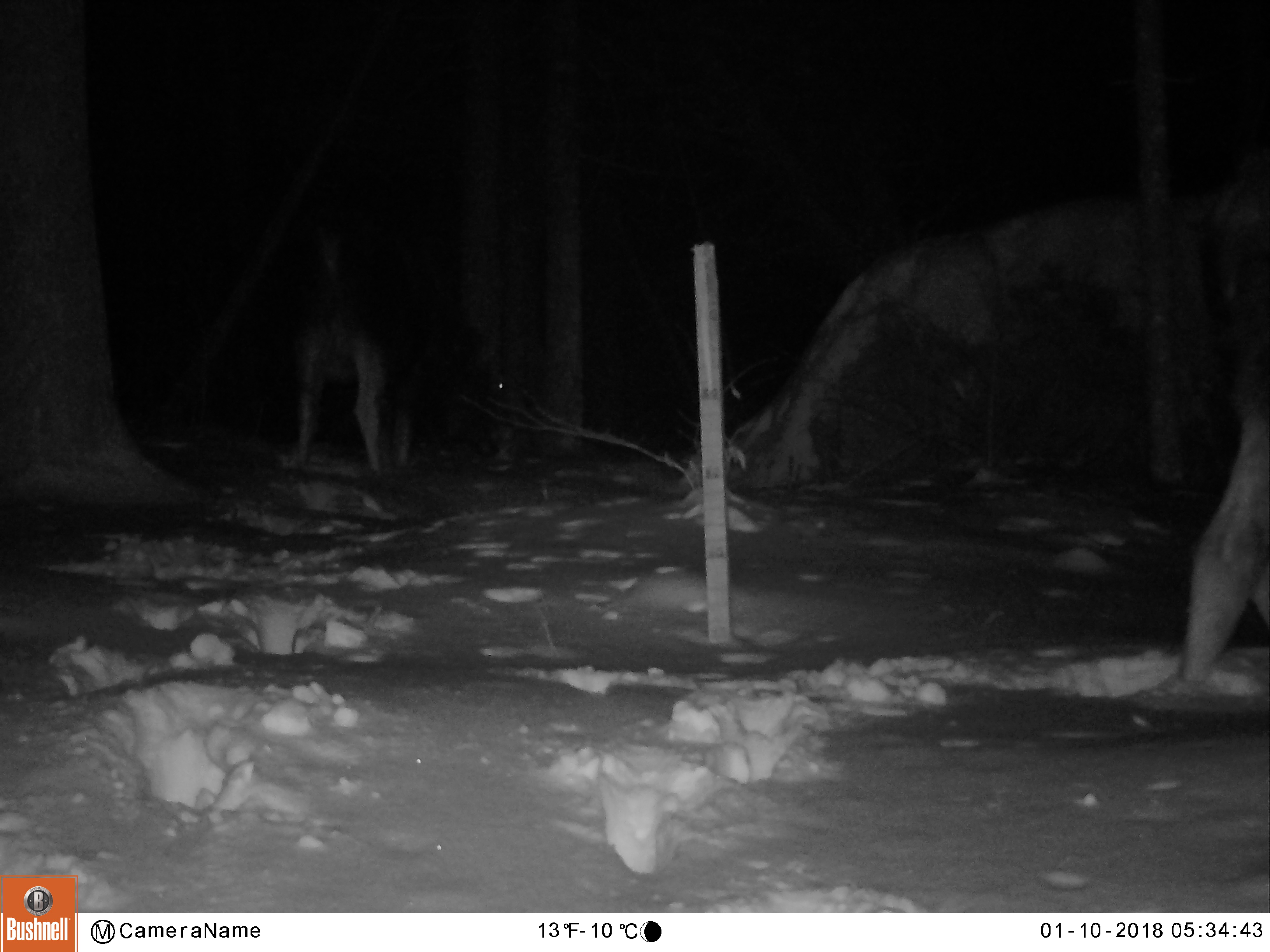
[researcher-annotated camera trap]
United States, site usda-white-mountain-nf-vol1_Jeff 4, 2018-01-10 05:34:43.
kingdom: Animalia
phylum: Chordata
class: Mammalia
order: Artiodactyla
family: Cervidae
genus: Alces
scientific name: Alces alces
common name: moose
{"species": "moose (Alces alces)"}